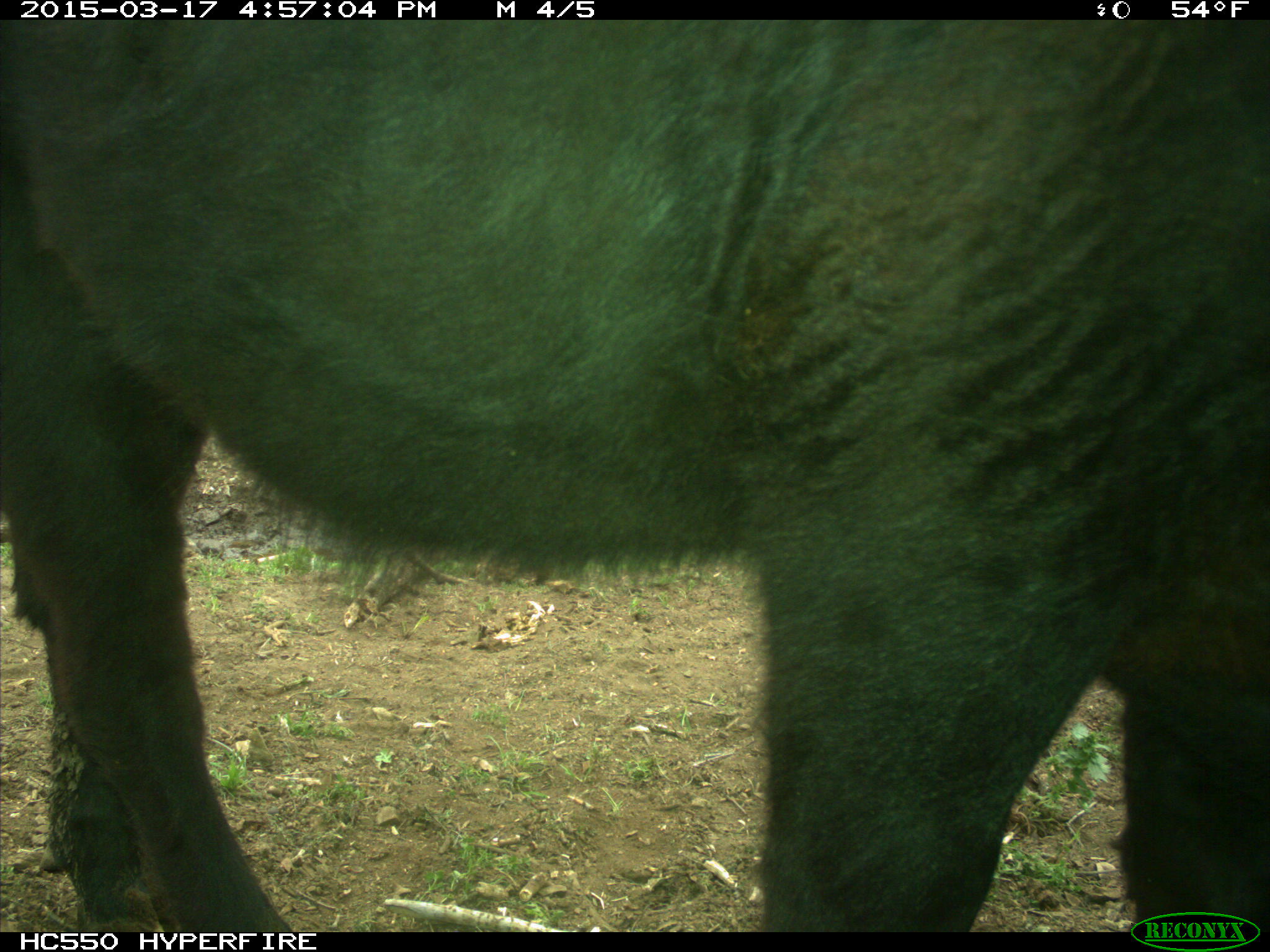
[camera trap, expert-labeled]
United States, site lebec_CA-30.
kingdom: Animalia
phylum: Chordata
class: Mammalia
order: Artiodactyla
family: Bovidae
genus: Bos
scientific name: Bos taurus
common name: domestic cow